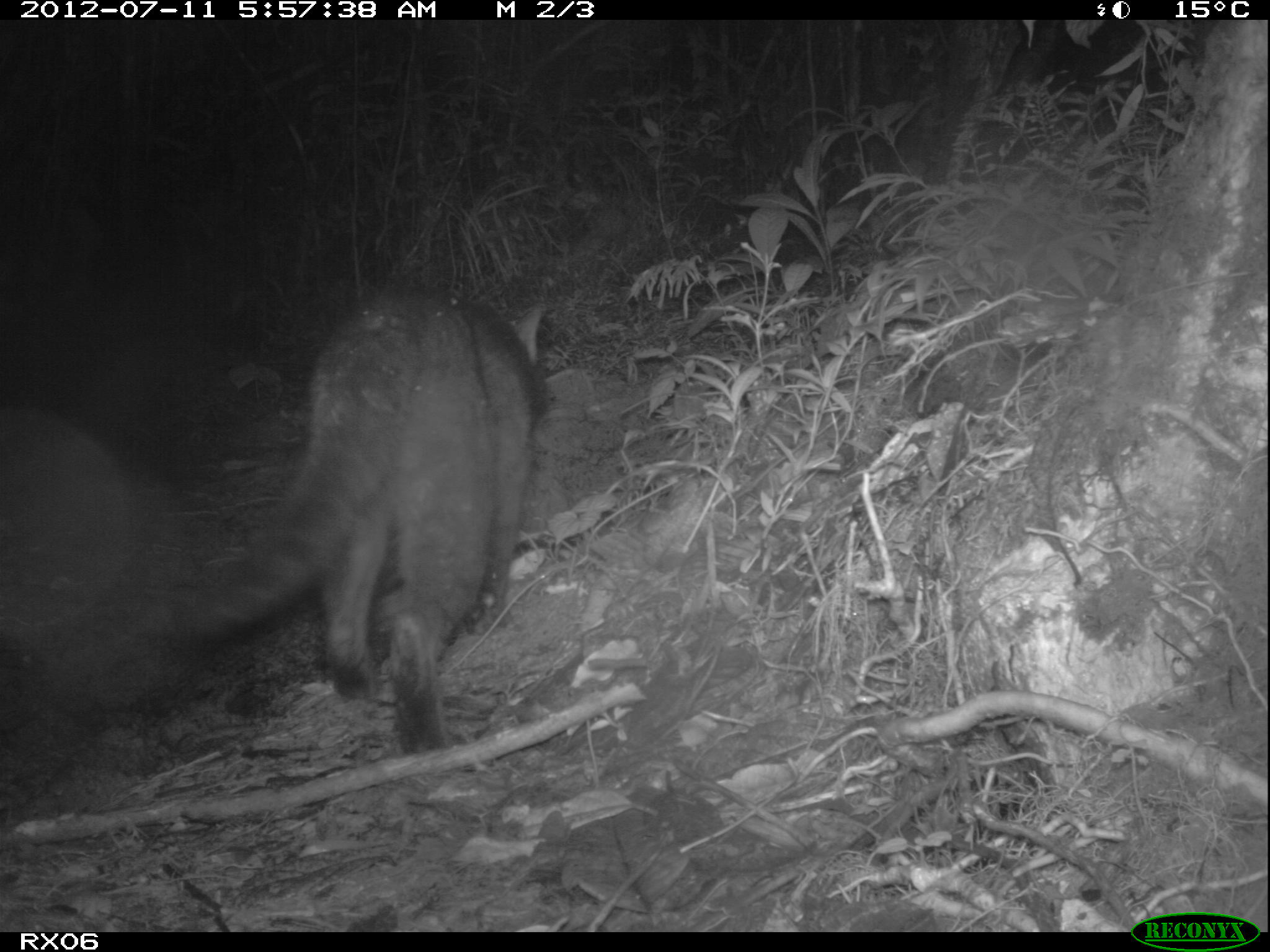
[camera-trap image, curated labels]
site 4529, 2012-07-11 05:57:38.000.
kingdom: Animalia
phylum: Chordata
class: Mammalia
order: Carnivora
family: Felidae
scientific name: Felidae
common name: felids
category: felis sp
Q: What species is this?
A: Felis sp (felids) (Felidae).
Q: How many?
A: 1.